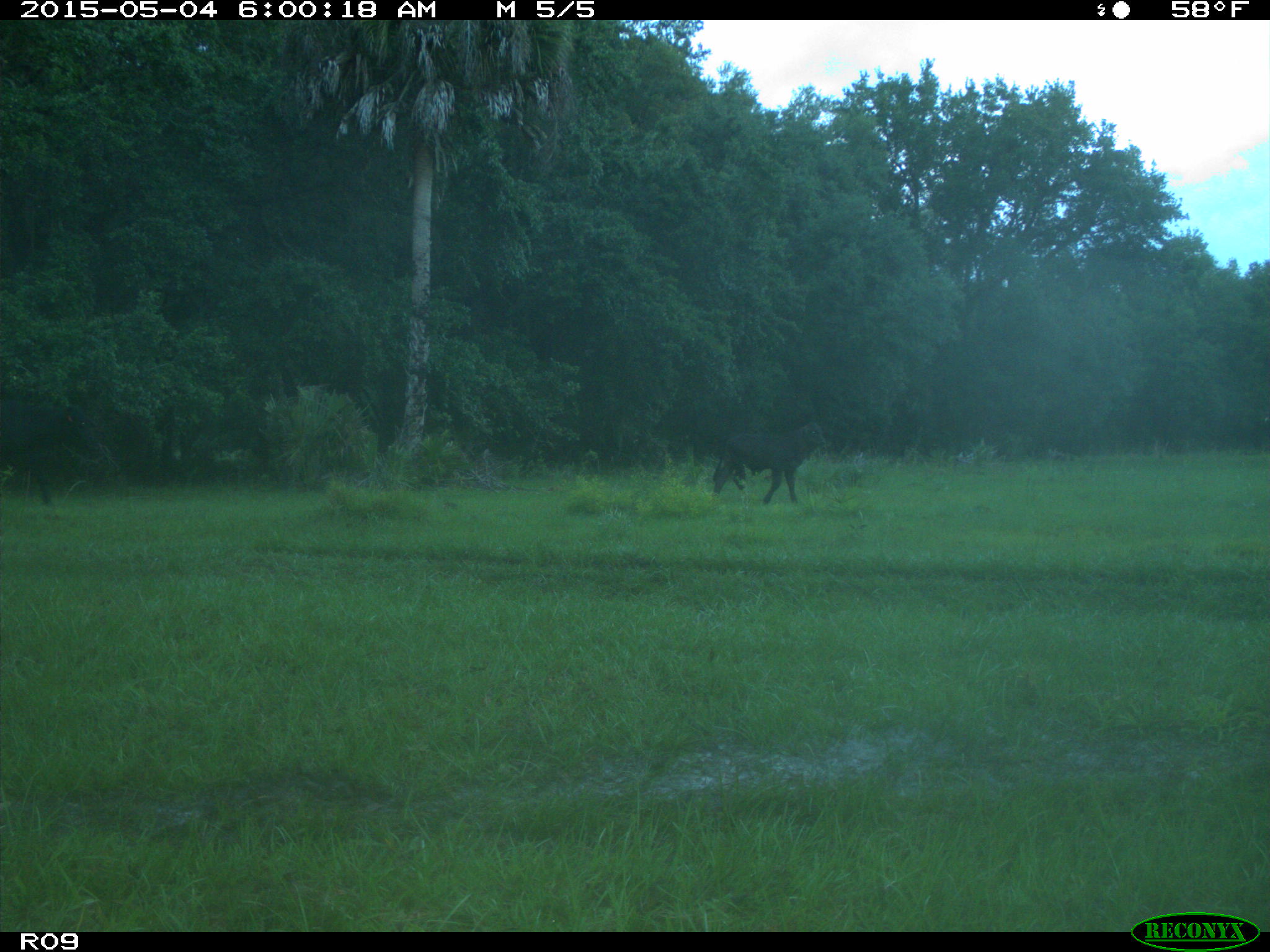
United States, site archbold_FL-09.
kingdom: Animalia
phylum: Chordata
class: Mammalia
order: Artiodactyla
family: Bovidae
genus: Bos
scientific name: Bos taurus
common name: domestic cow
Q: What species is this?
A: Bos taurus (domestic cow).